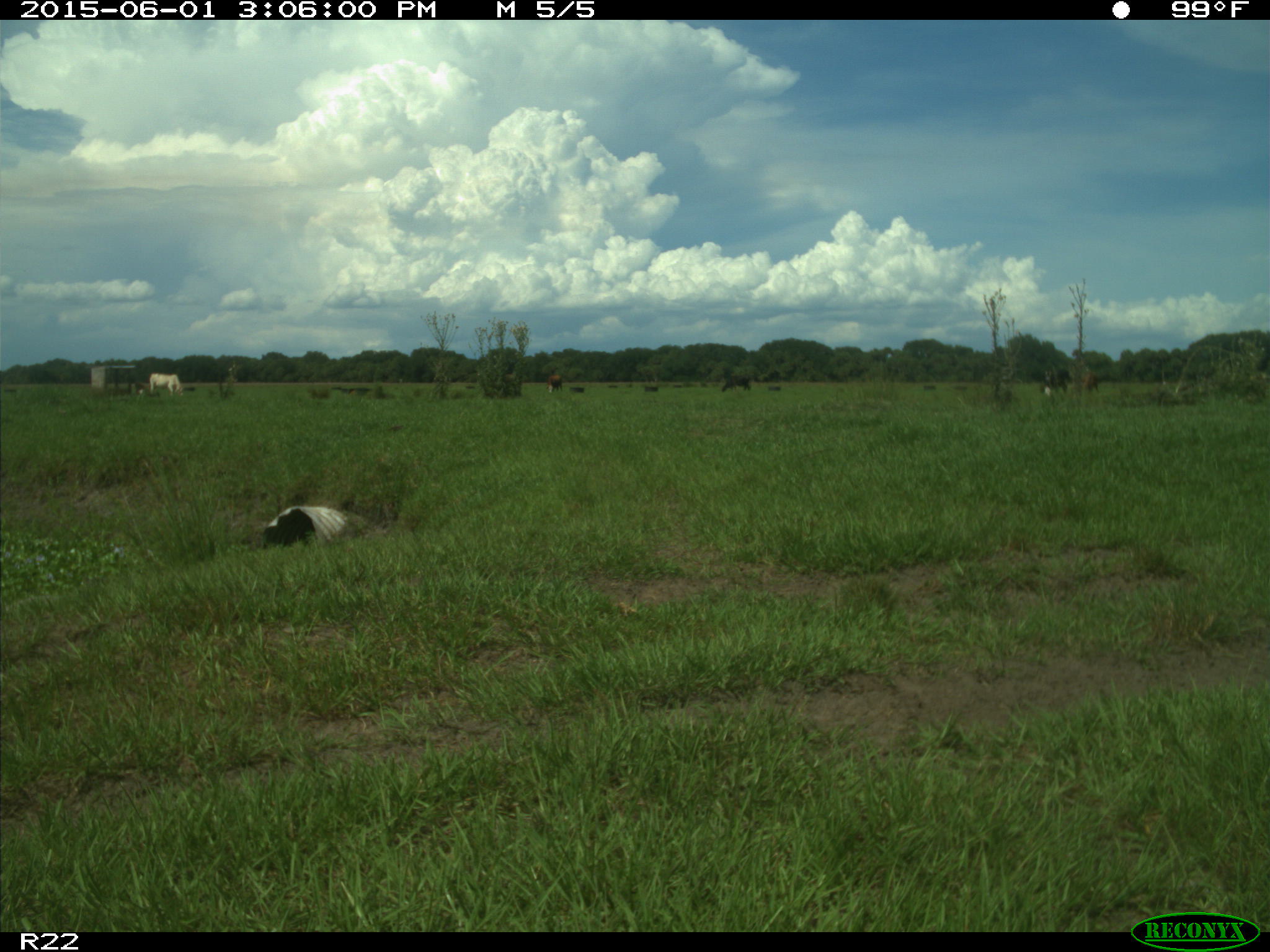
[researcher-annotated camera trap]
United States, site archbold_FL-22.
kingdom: Animalia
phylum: Chordata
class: Mammalia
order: Artiodactyla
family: Bovidae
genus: Bos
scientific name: Bos taurus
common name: domestic cow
Bos taurus (domestic cow).